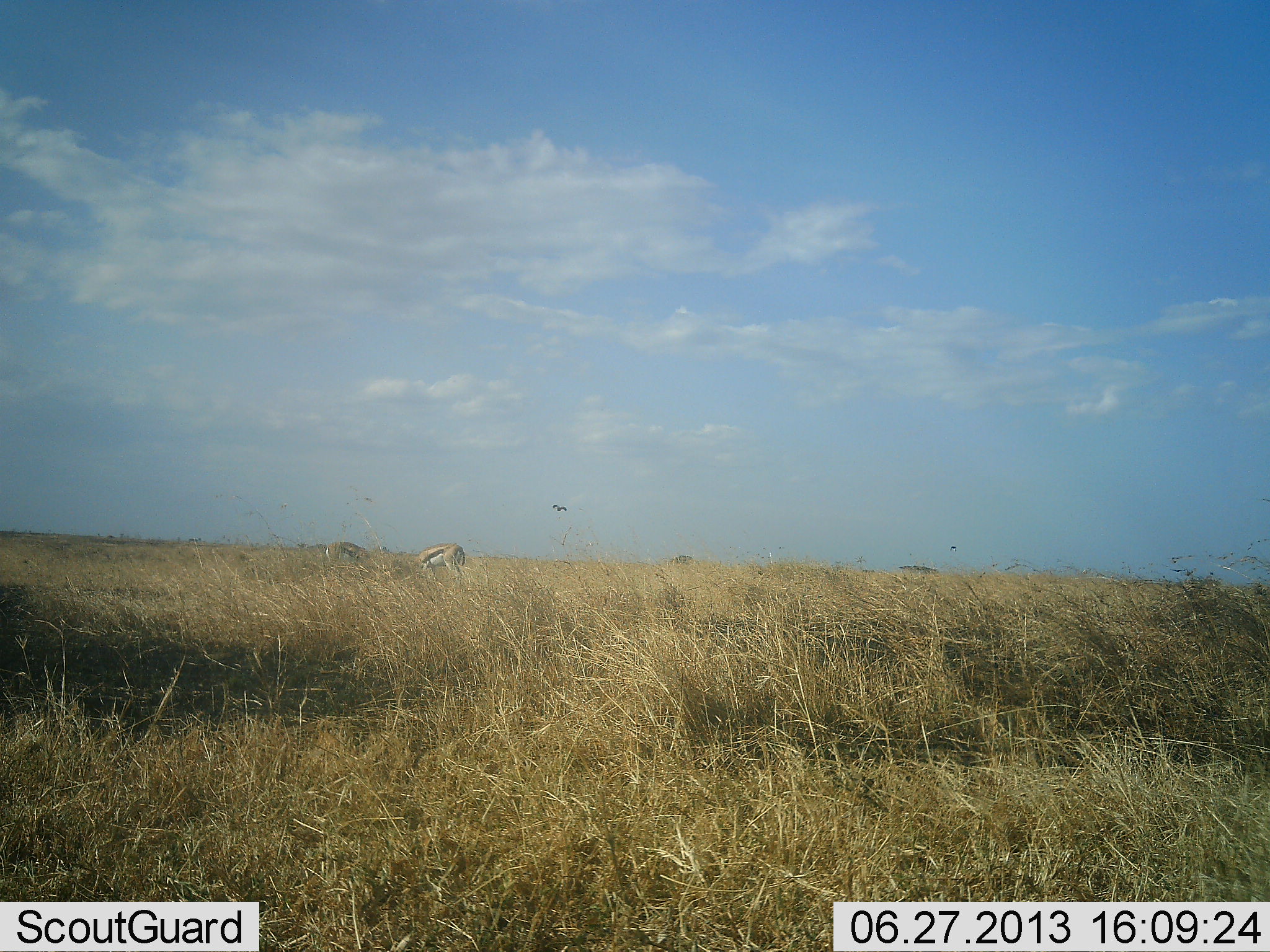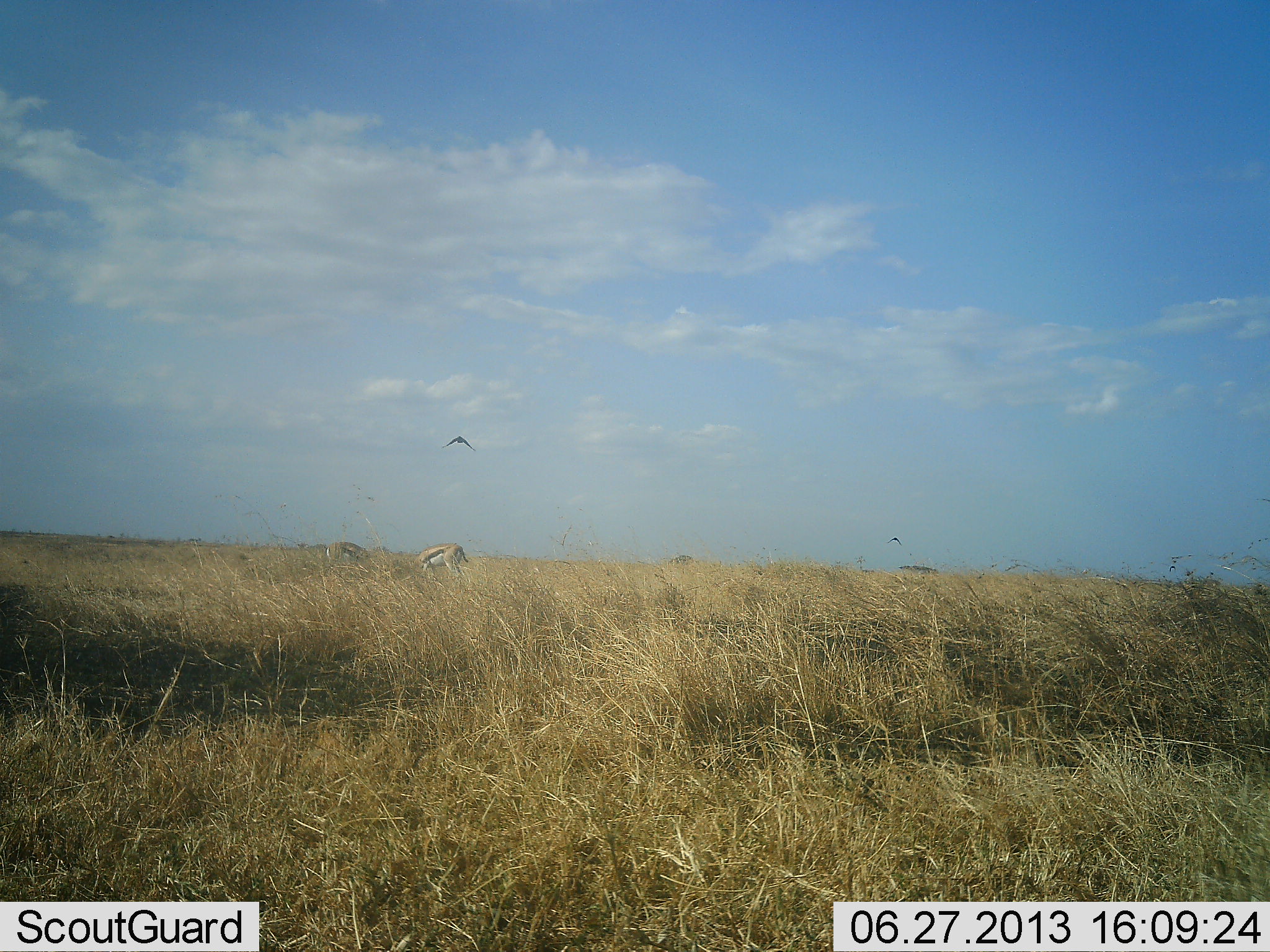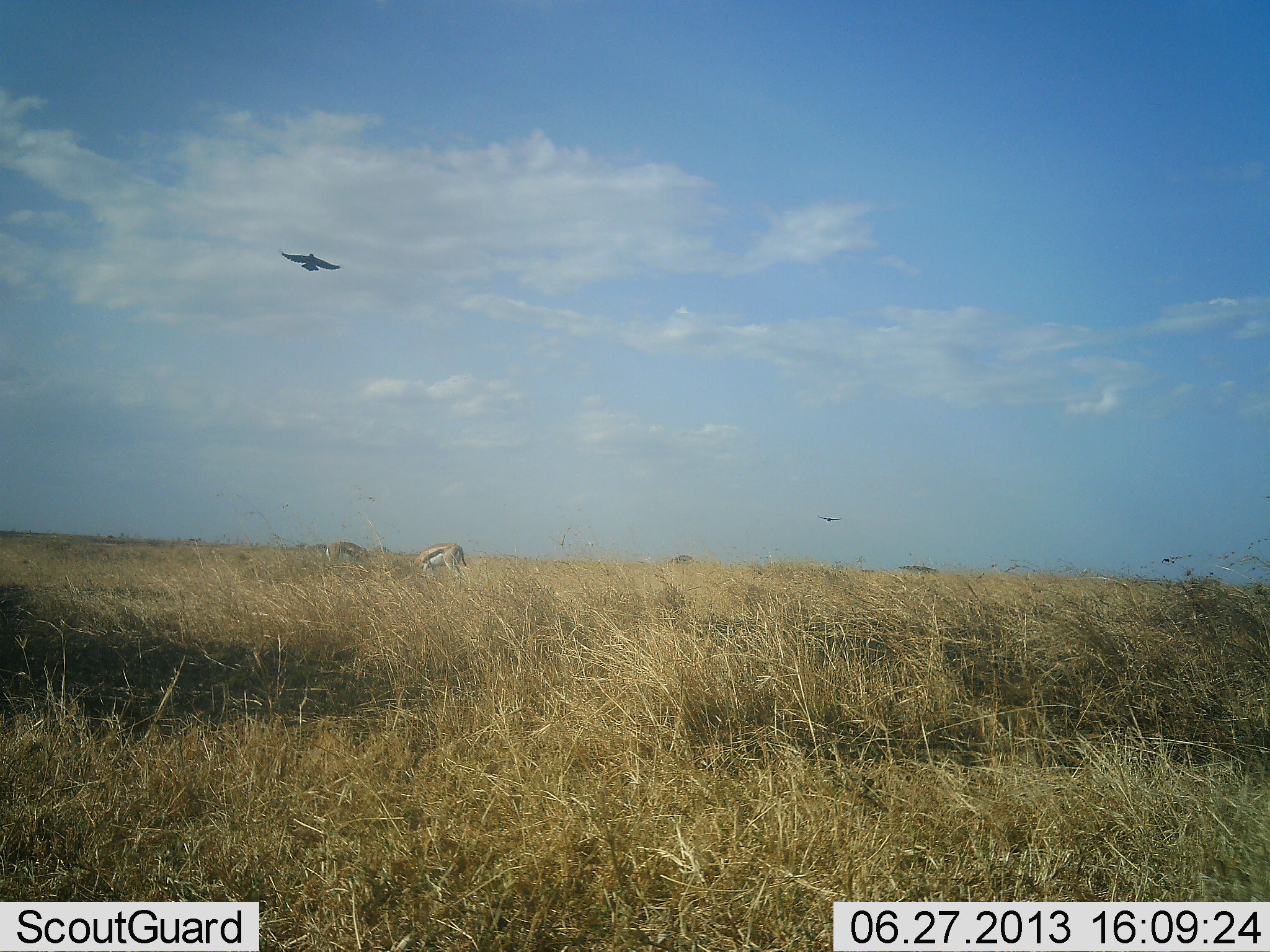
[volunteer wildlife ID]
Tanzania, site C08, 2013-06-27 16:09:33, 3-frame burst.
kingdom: Animalia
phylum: Chordata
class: Mammalia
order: Artiodactyla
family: Bovidae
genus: Eudorcas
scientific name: Eudorcas thomsonii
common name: thomson's gazelle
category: gazellethomsons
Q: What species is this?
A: Gazellethomsons (thomson's gazelle) (Eudorcas thomsonii).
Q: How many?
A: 2.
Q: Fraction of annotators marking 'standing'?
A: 25%.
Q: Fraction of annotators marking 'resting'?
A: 0%.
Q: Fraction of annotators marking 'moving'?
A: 0%.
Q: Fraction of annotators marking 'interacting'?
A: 0%.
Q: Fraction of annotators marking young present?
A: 0%.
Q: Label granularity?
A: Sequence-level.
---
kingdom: Animalia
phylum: Chordata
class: Aves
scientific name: Aves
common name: bird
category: otherbird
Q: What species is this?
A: Otherbird (bird) (Aves).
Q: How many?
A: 2.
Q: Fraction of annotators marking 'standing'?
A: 0%.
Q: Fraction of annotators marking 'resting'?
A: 0%.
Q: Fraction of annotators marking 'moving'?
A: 100%.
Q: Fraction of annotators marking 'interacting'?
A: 0%.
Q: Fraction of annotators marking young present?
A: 0%.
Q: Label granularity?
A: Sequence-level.